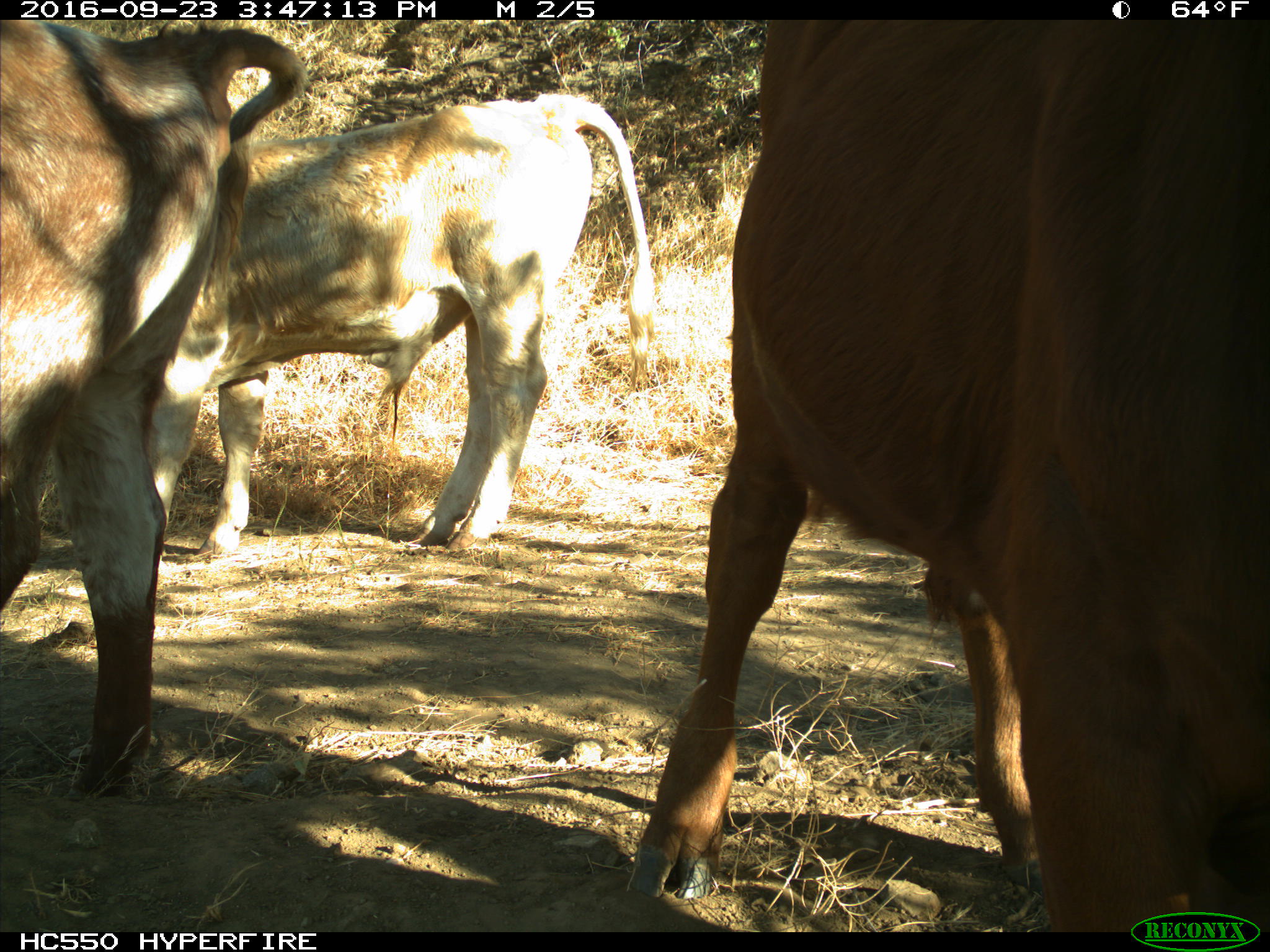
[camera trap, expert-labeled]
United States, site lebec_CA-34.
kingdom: Animalia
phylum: Chordata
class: Mammalia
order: Artiodactyla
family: Bovidae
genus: Bos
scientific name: Bos taurus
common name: domestic cow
Bos taurus (domestic cow).